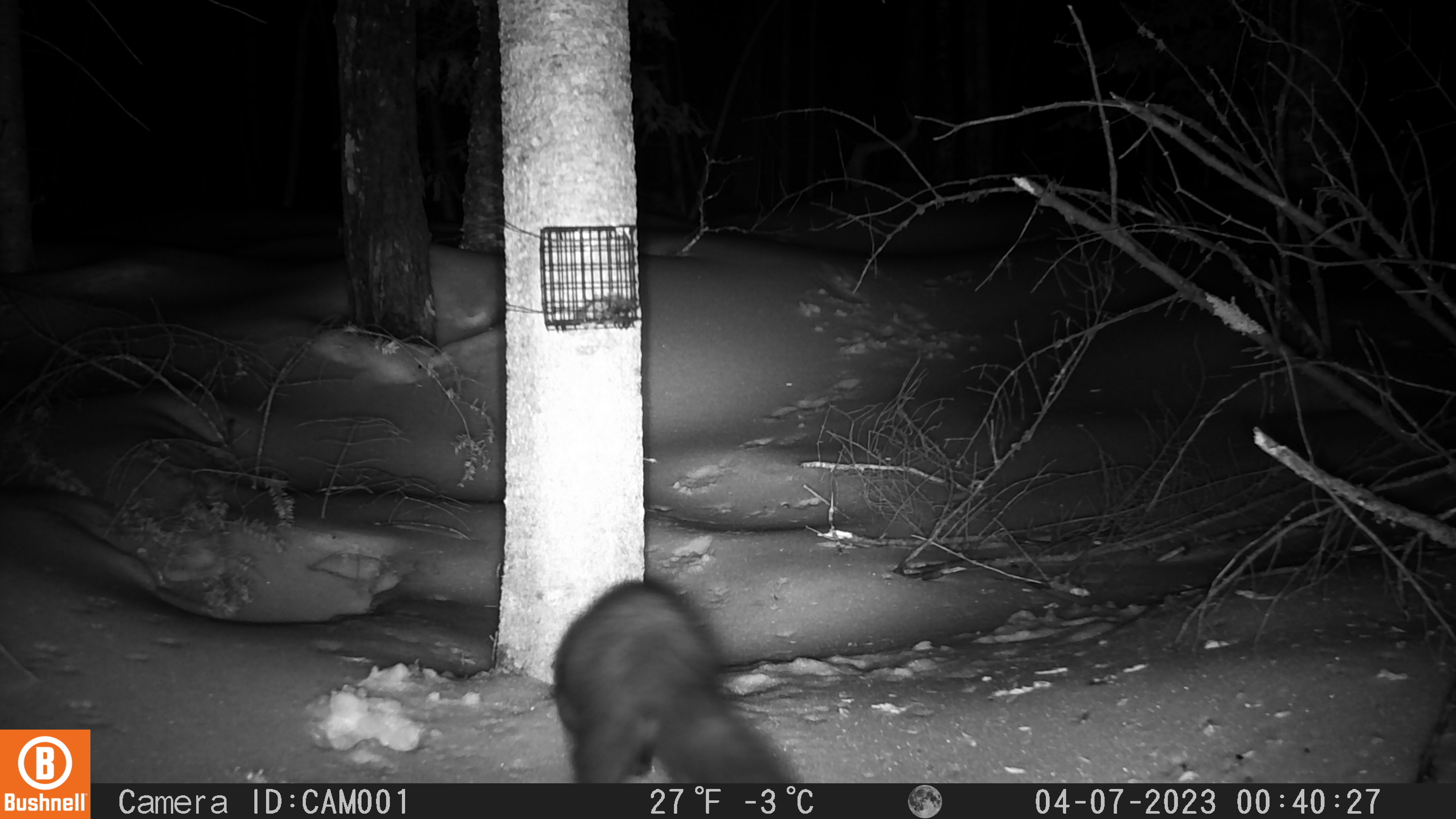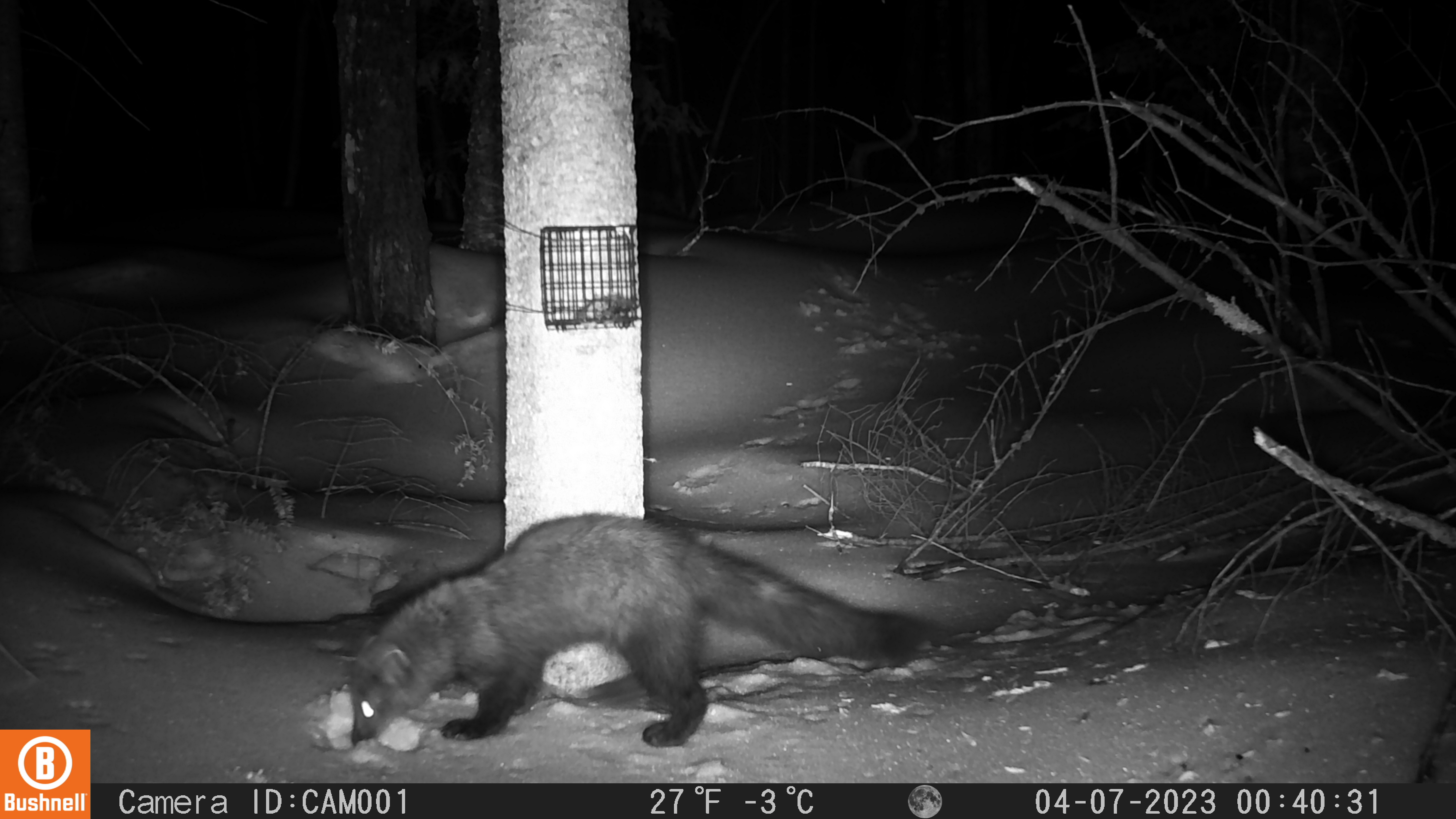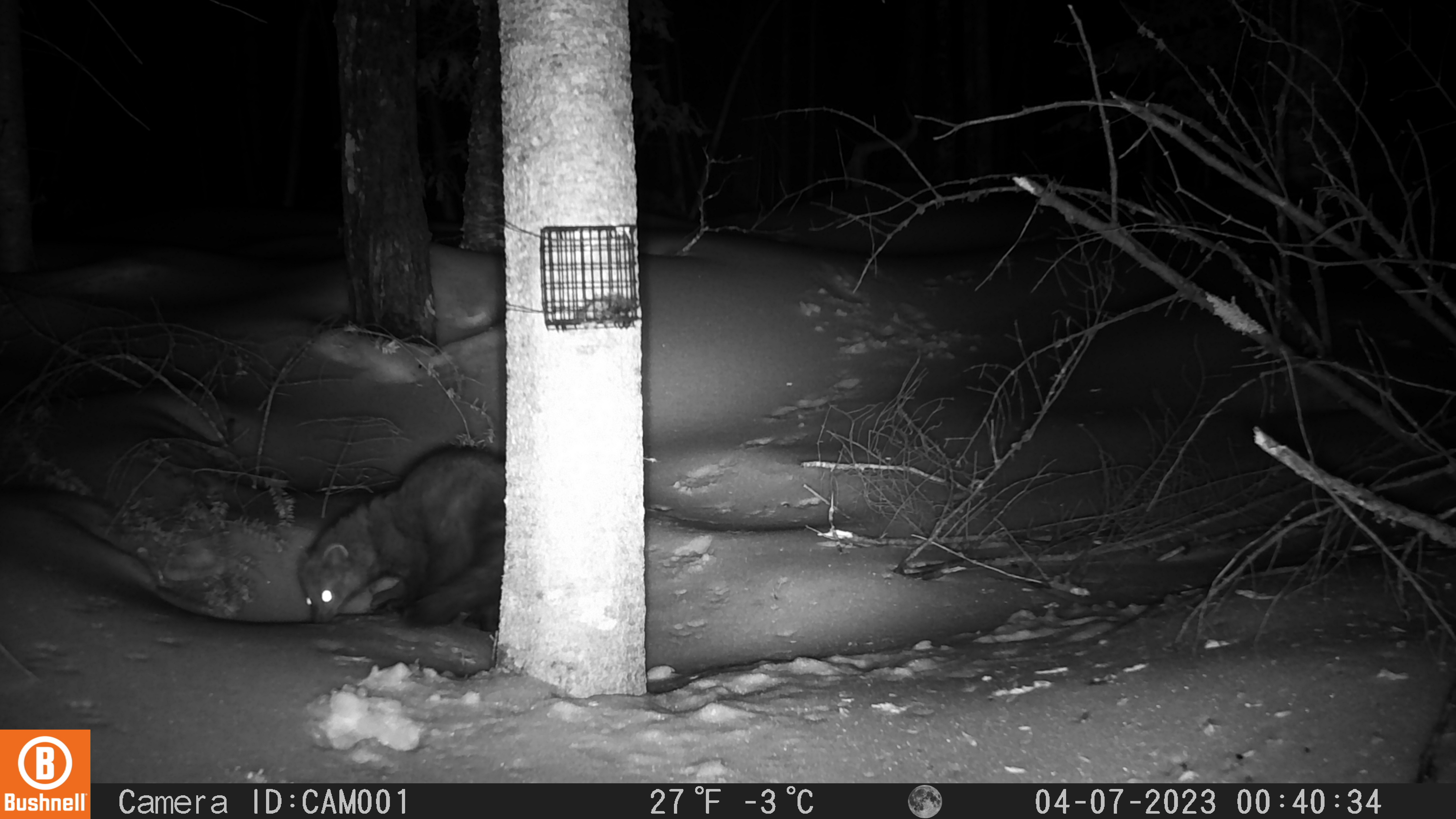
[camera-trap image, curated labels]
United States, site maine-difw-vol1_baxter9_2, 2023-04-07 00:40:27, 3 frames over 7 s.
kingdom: Animalia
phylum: Chordata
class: Mammalia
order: Carnivora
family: Mustelidae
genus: Pekania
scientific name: Pekania pennanti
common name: fisher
Fisher (Pekania pennanti).